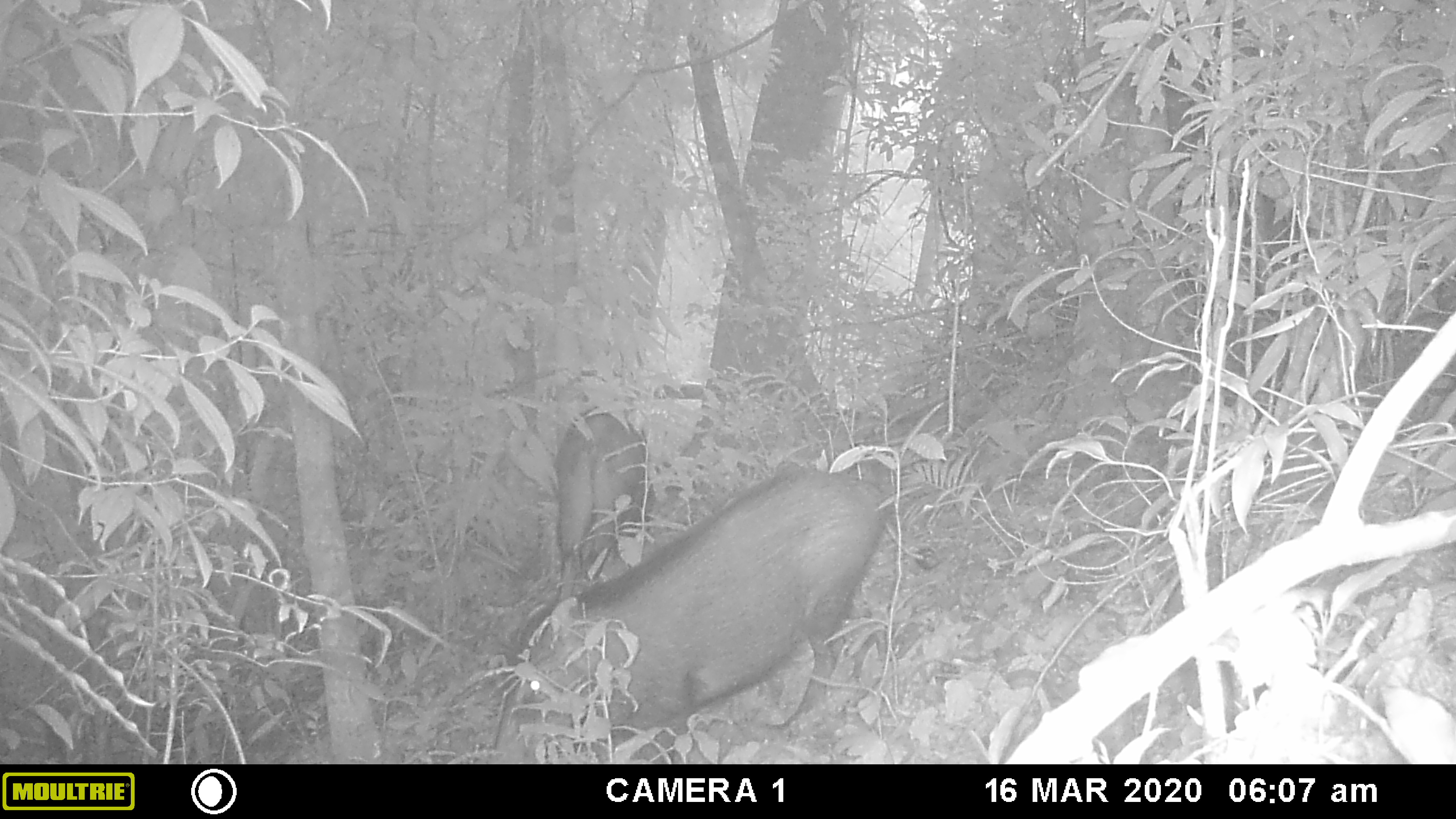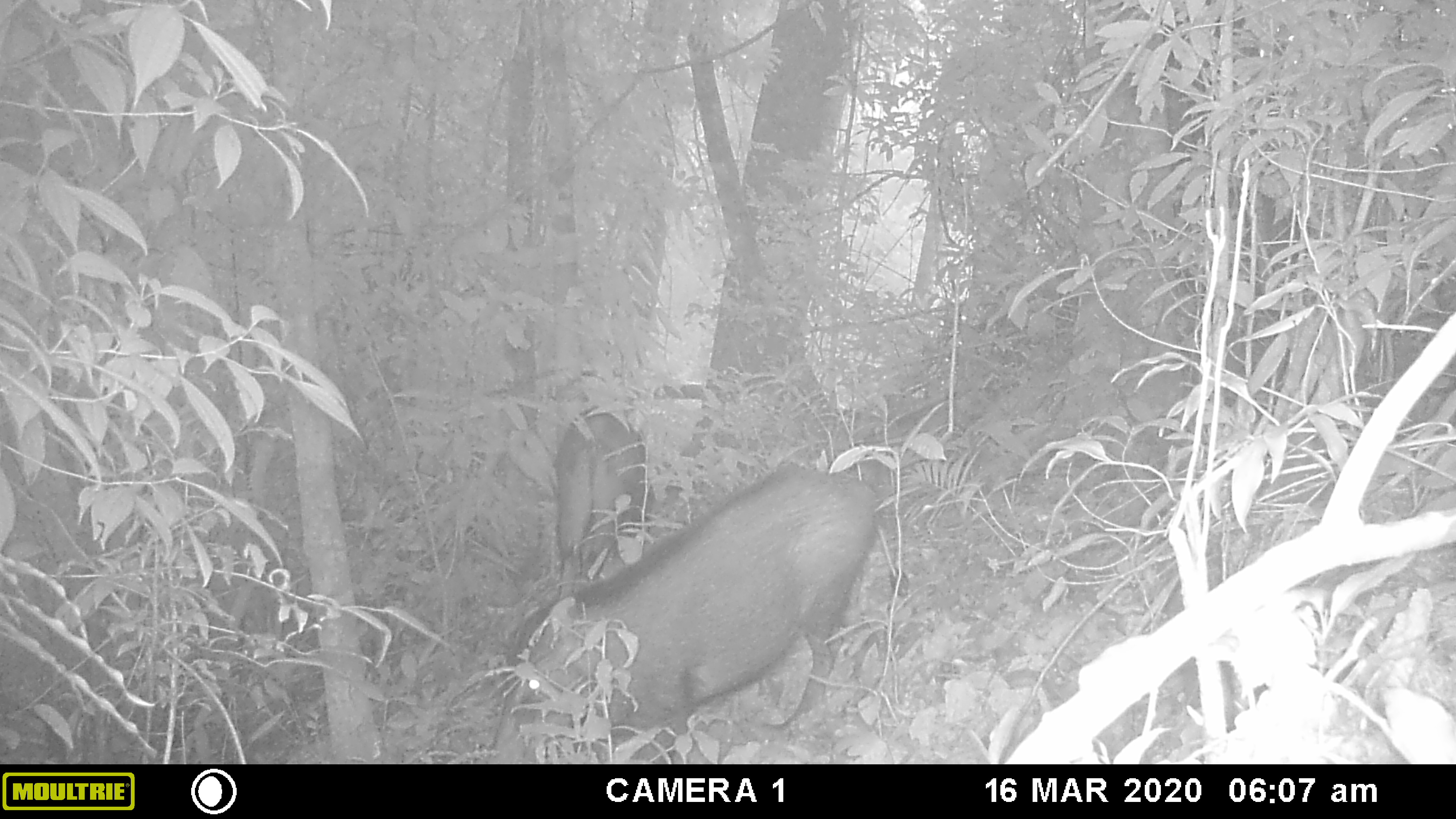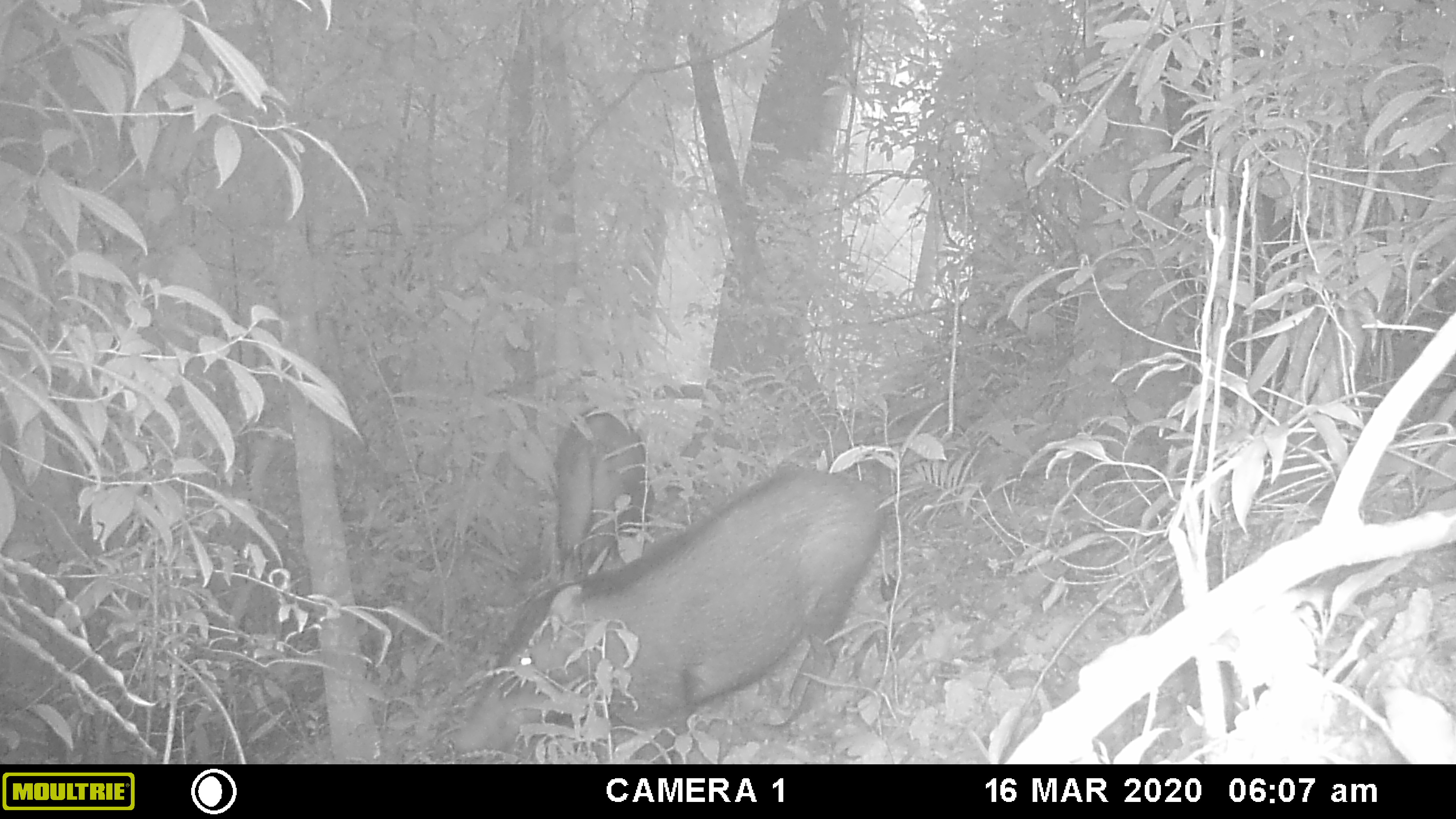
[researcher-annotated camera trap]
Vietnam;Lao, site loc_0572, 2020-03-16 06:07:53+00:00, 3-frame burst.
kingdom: Animalia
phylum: Chordata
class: Mammalia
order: Artiodactyla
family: Suidae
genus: Sus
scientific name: Sus scrofa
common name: eurasian wild pig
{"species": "eurasian wild pig (Sus scrofa)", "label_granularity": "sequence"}